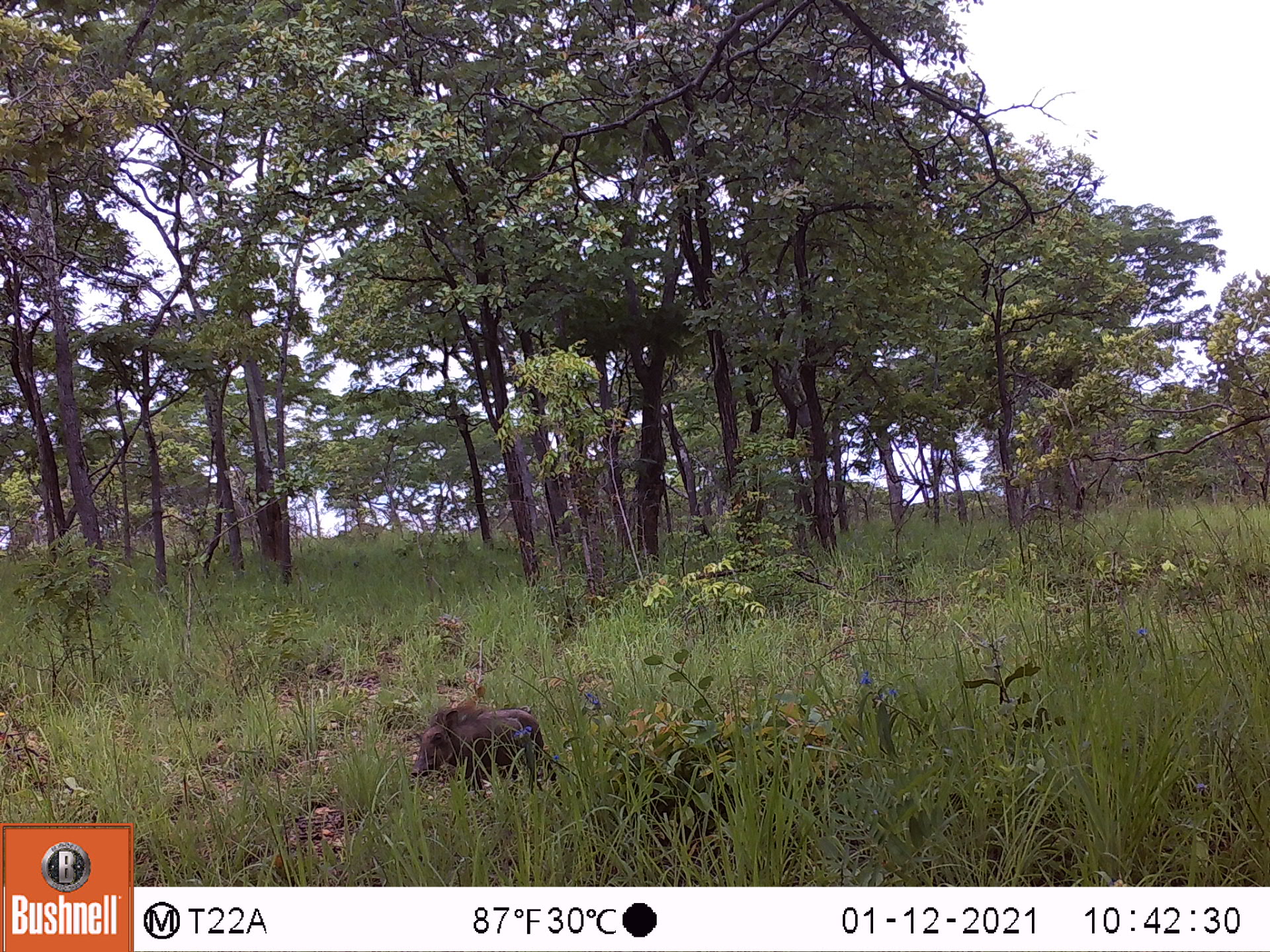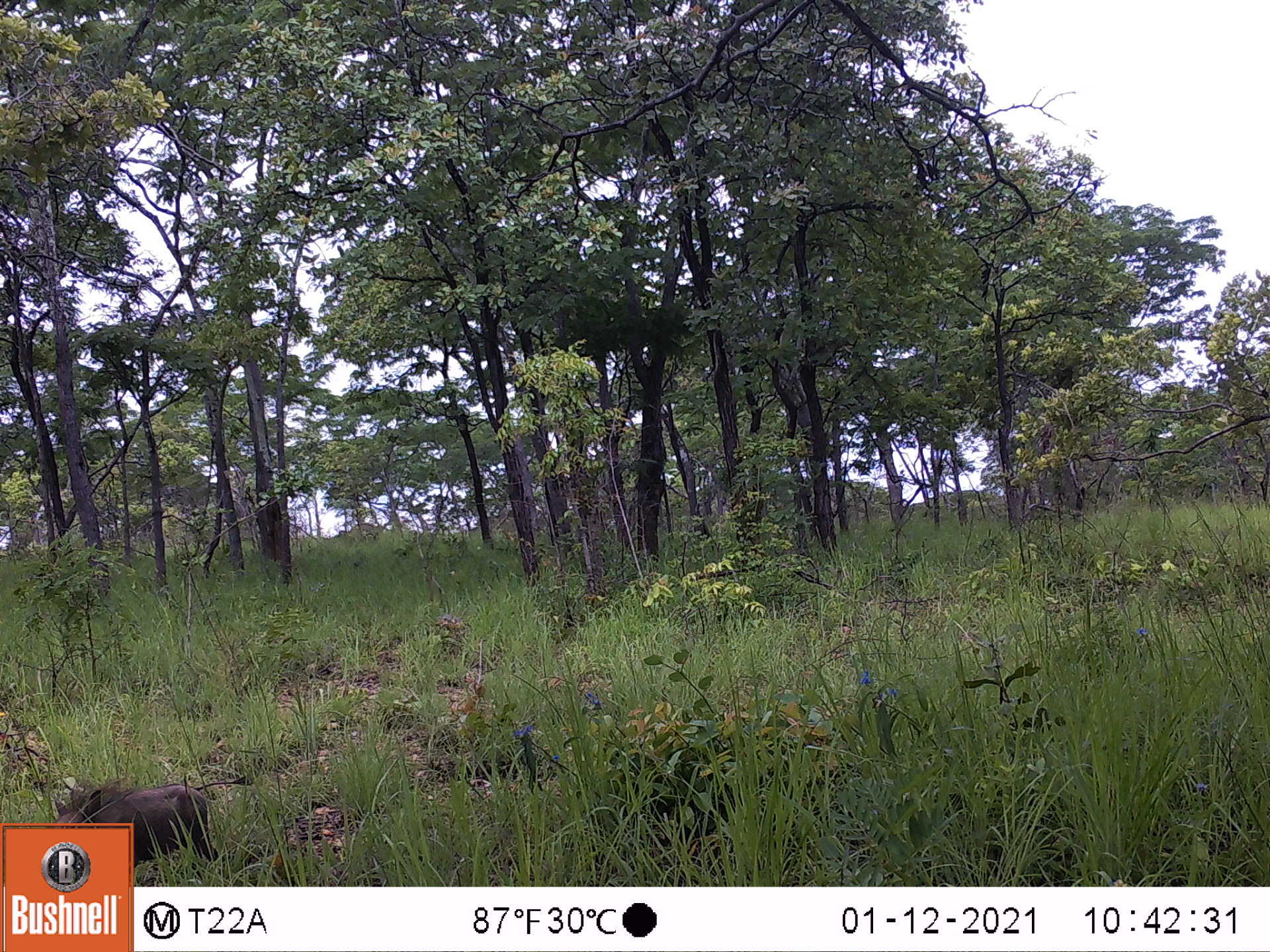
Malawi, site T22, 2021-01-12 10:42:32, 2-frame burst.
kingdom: Animalia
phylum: Chordata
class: Mammalia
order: Artiodactyla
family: Suidae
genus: Phacochoerus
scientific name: Phacochoerus africanus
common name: common warthog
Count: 1.